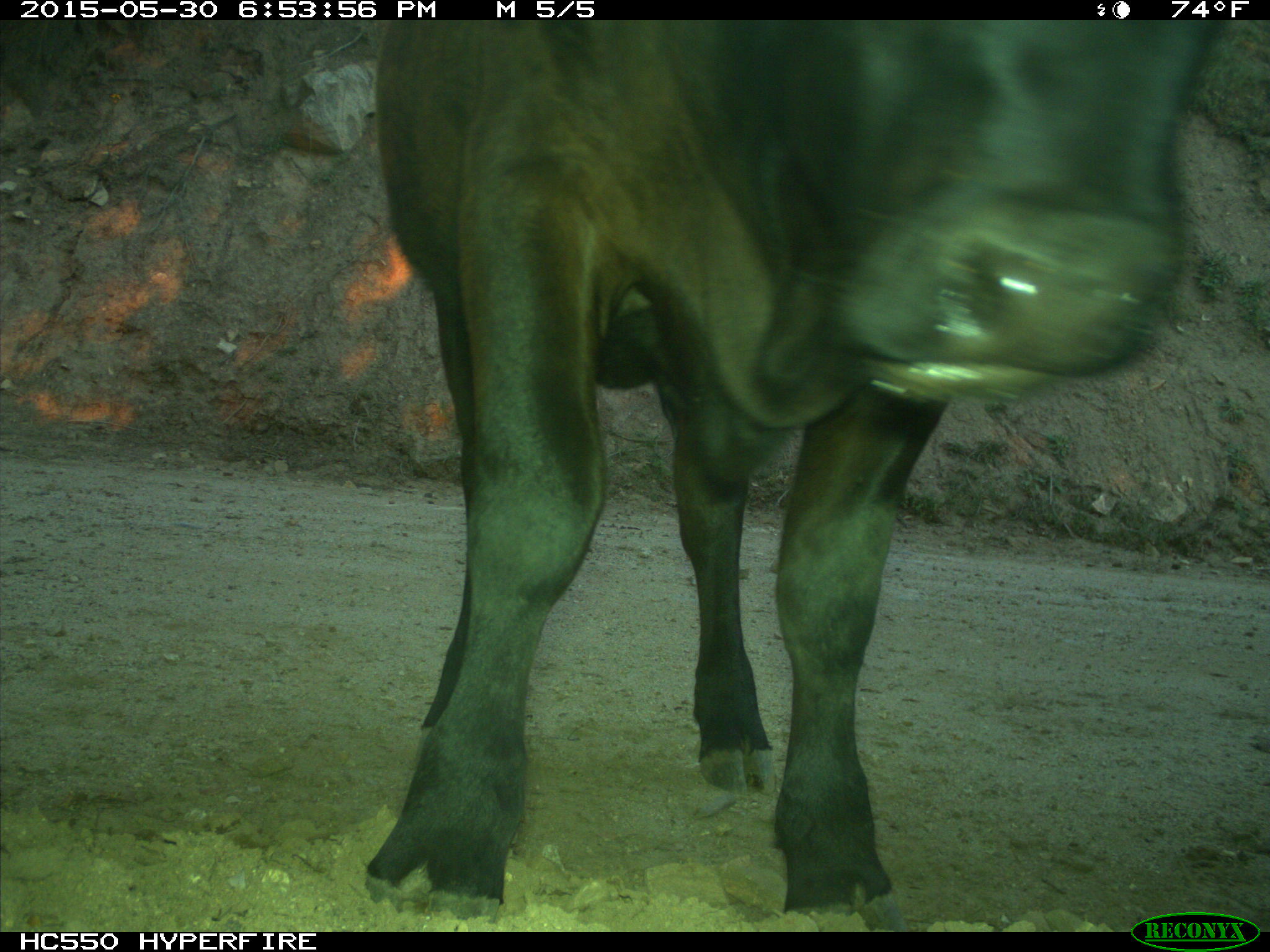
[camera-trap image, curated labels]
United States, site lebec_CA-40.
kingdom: Animalia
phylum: Chordata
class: Mammalia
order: Artiodactyla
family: Bovidae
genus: Bos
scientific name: Bos taurus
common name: domestic cow